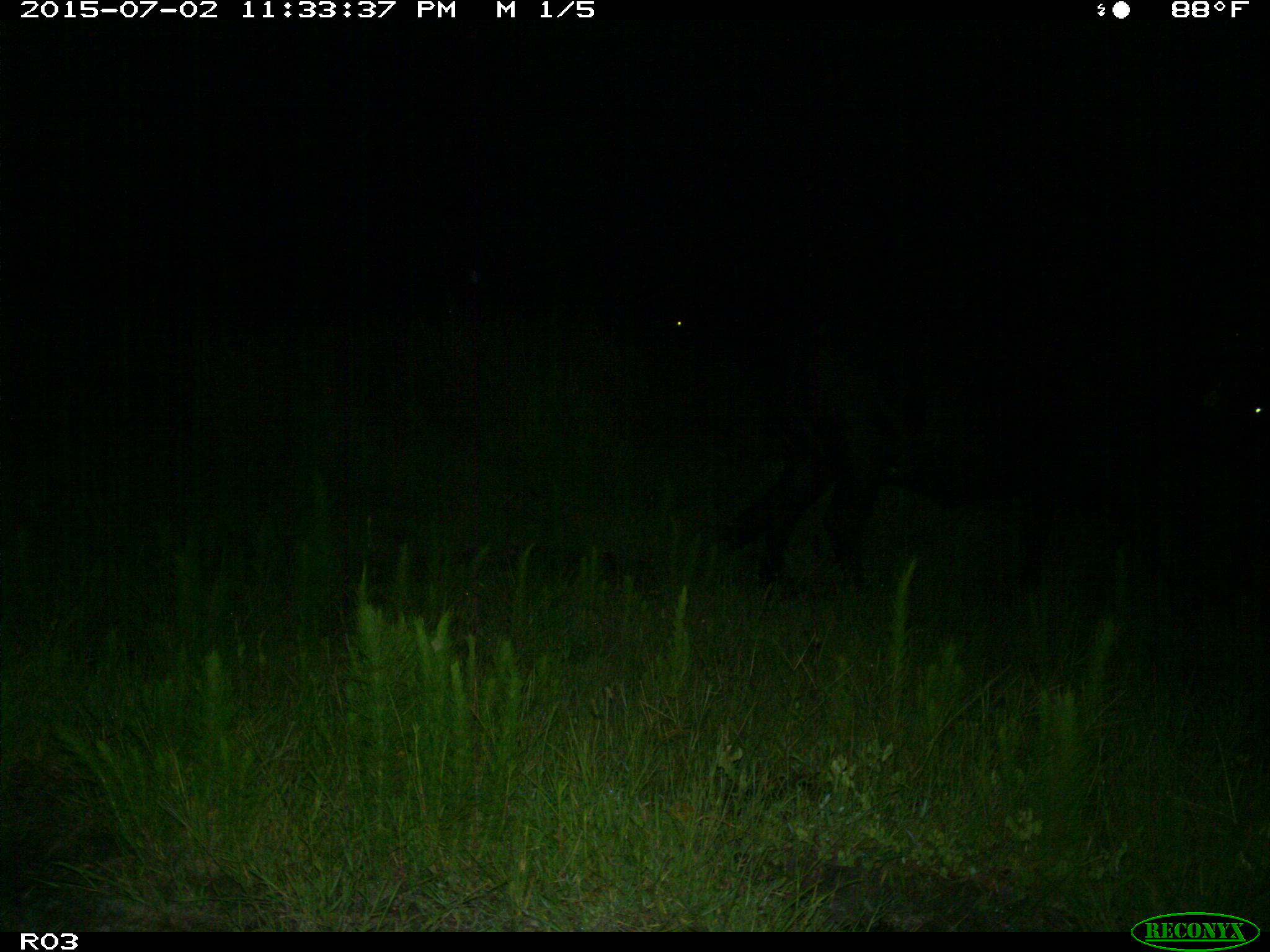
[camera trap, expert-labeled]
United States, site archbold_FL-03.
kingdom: Animalia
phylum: Chordata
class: Mammalia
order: Artiodactyla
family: Bovidae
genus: Bos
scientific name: Bos taurus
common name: domestic cow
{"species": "Bos taurus (domestic cow)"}